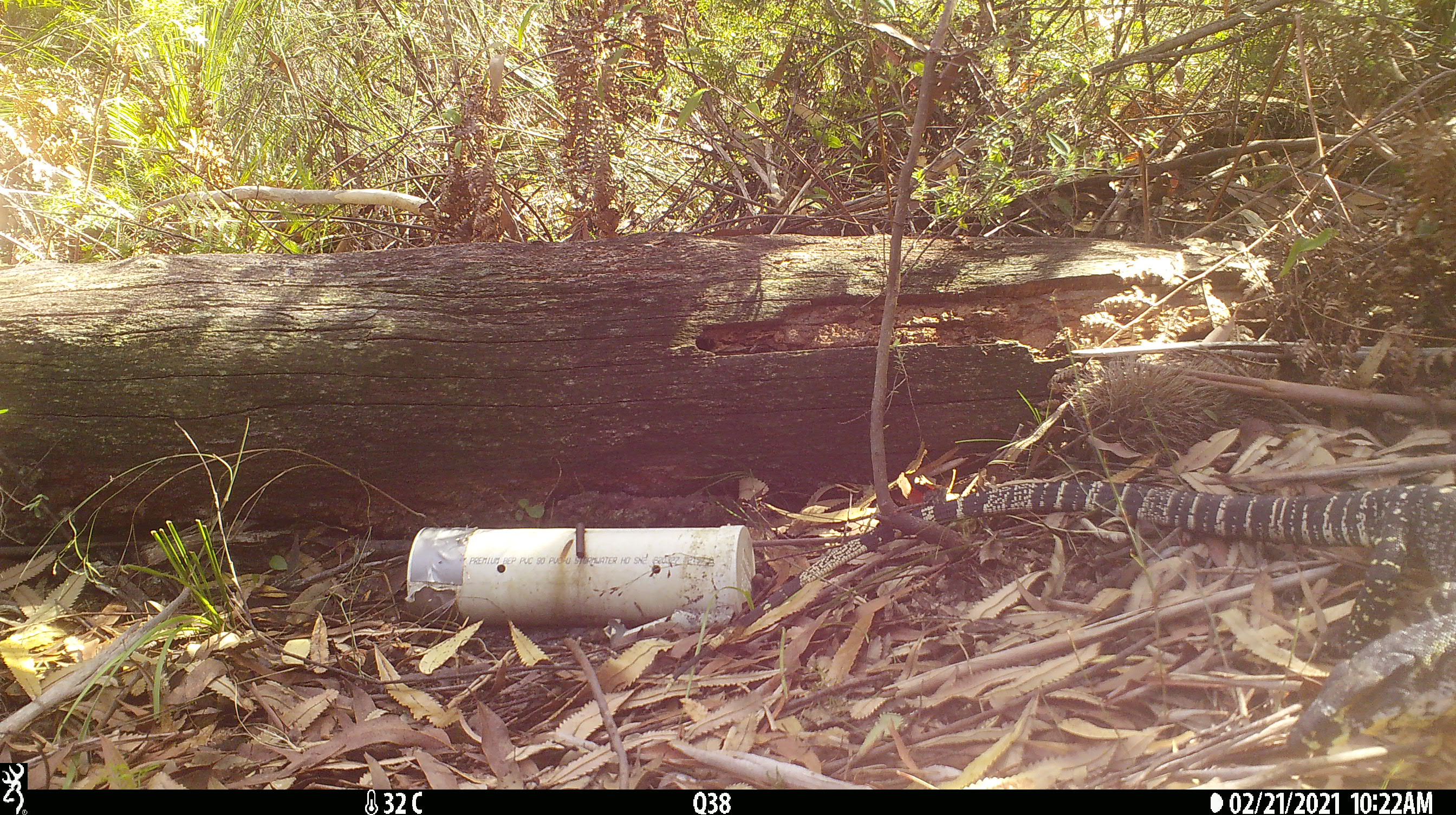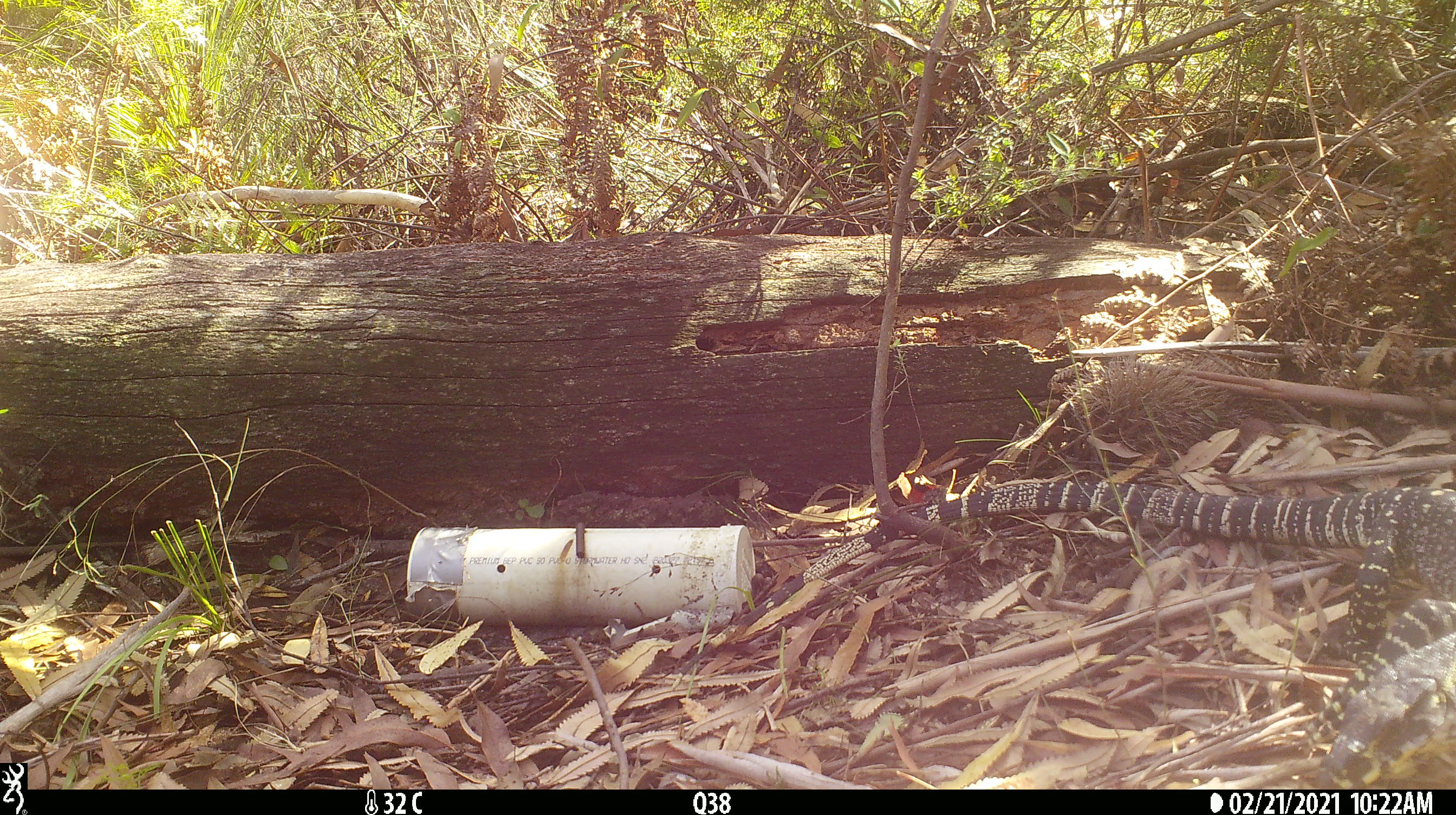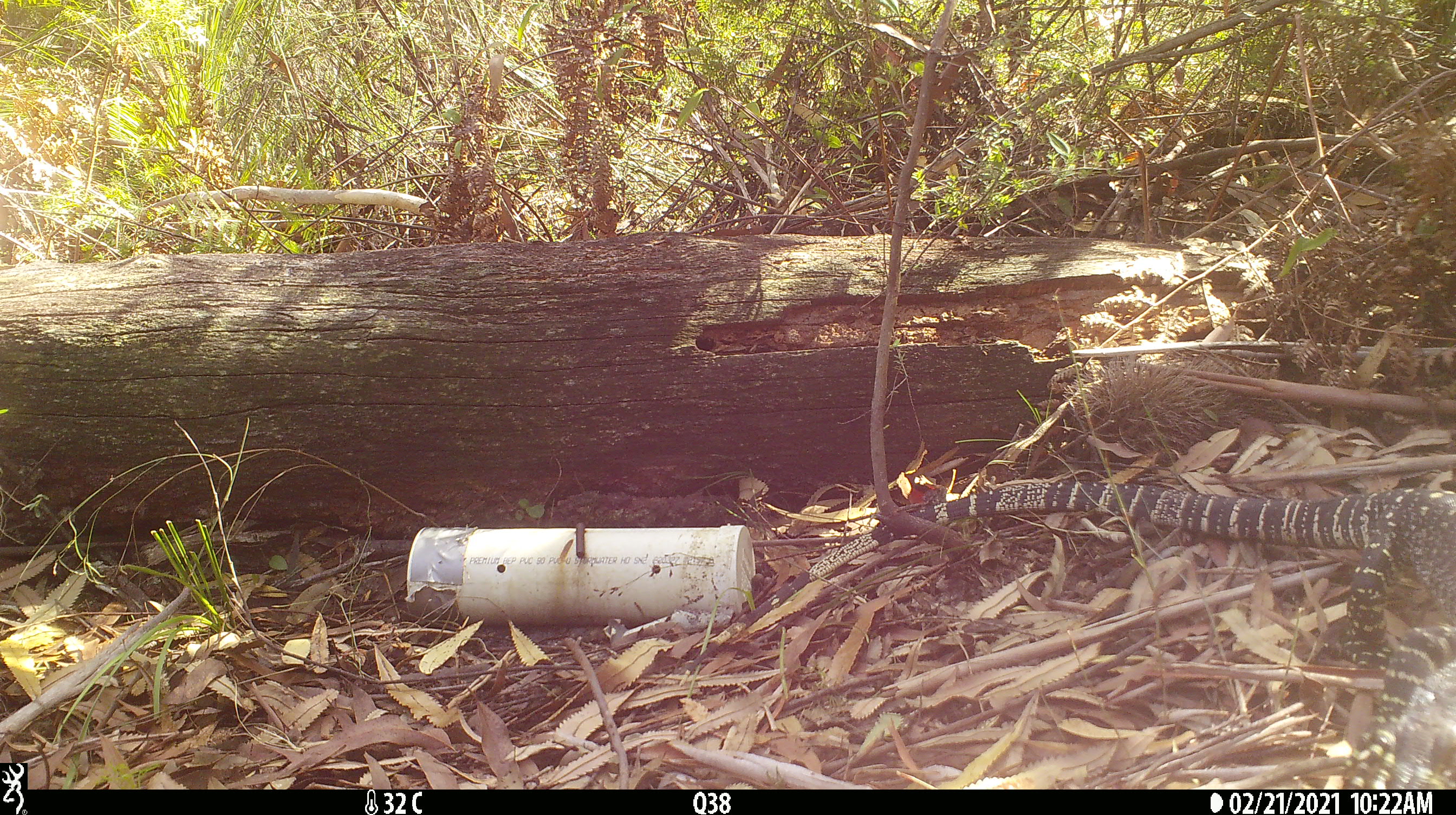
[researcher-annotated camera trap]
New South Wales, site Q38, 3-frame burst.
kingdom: Animalia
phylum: Chordata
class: Reptilia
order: Squamata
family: Varanidae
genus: Varanus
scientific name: Varanus varius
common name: lace monitor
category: goanna